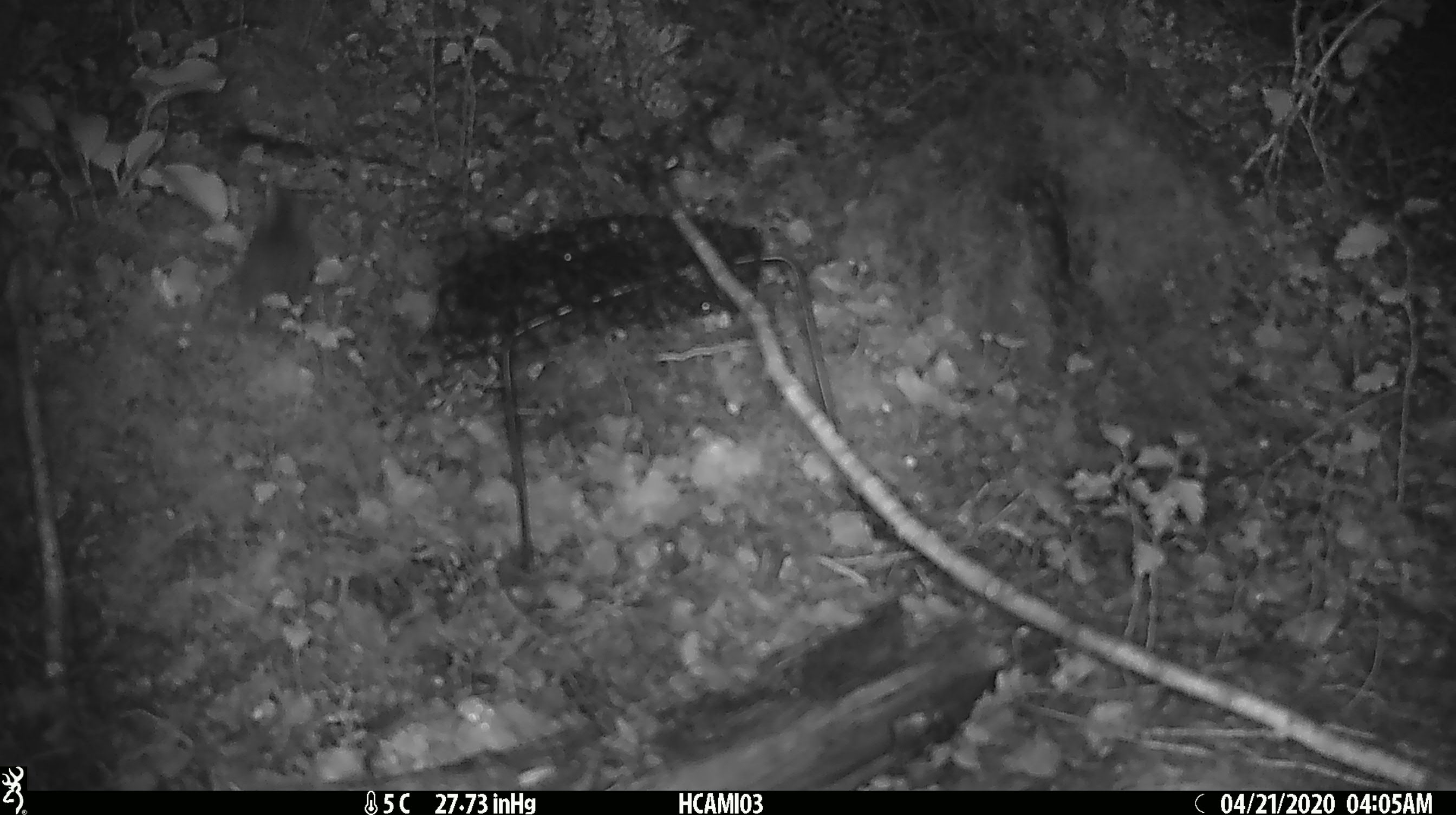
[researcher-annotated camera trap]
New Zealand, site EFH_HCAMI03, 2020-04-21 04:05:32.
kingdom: Animalia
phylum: Chordata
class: Mammalia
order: Rodentia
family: Muridae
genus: Mus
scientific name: Mus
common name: mouse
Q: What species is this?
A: Mouse (Mus).